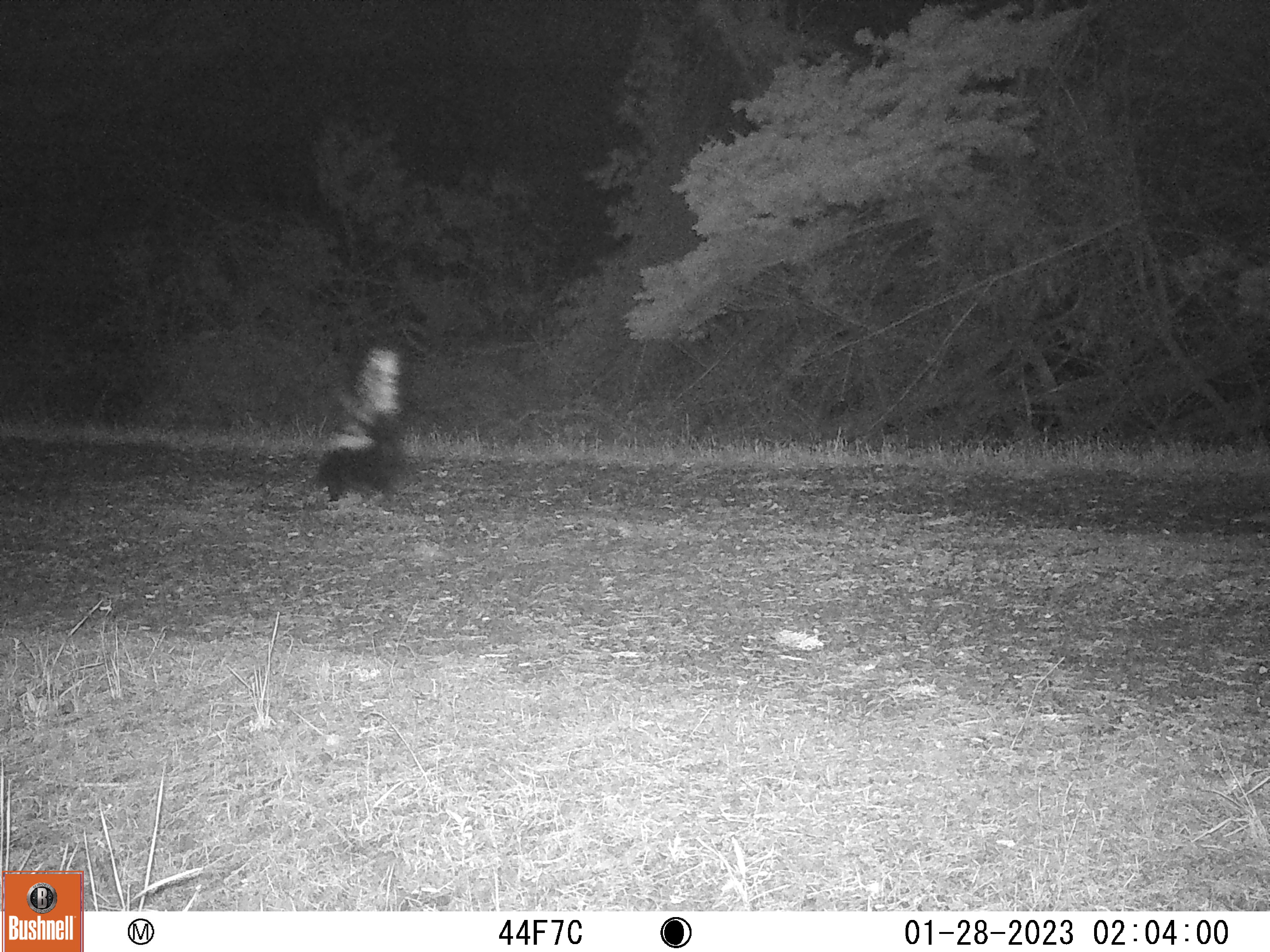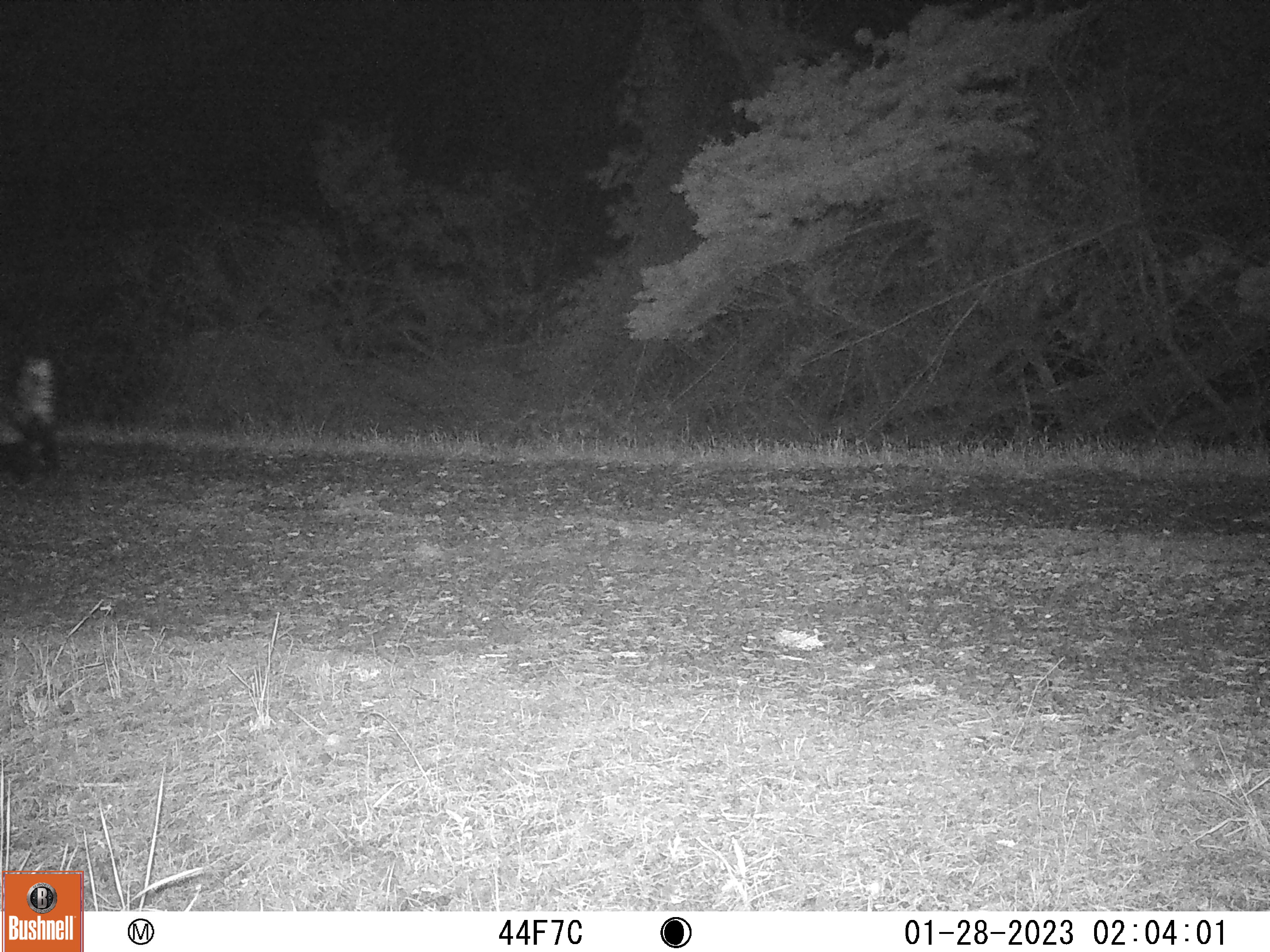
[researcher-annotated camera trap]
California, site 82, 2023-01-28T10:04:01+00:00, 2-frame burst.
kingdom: Animalia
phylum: Chordata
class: Mammalia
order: Carnivora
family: Mephitidae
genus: Mephitis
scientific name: Mephitis mephitis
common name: striped skunk